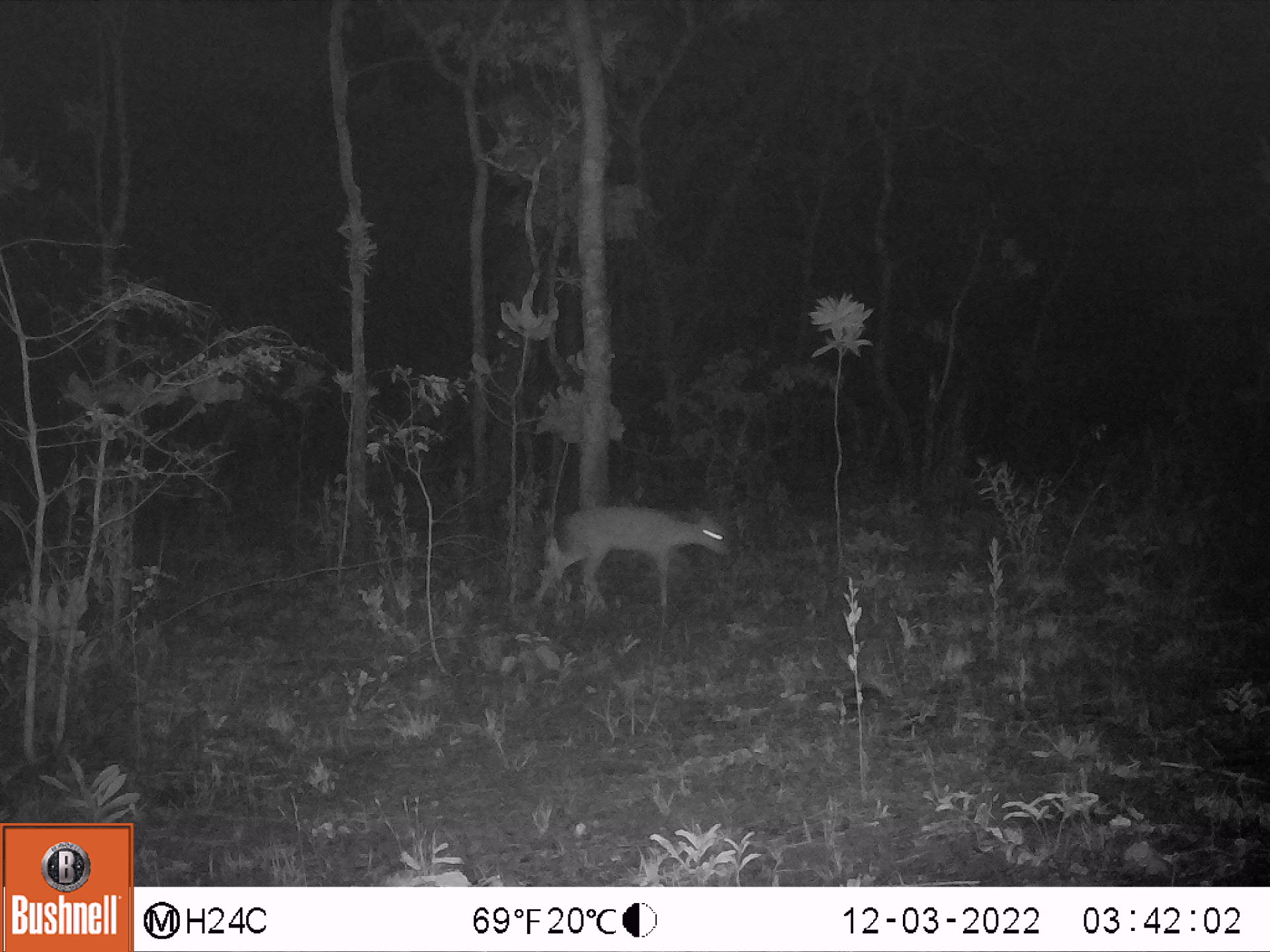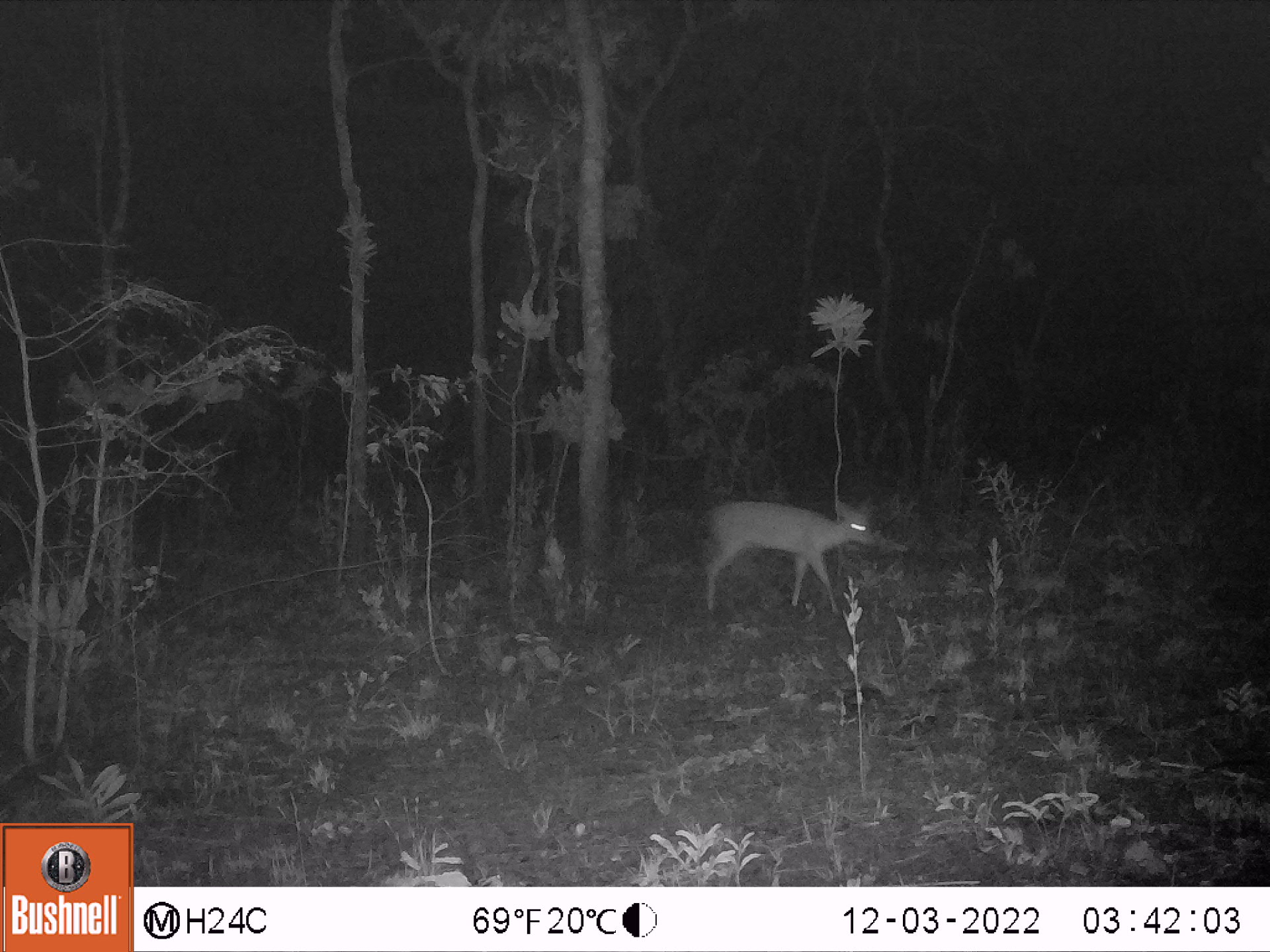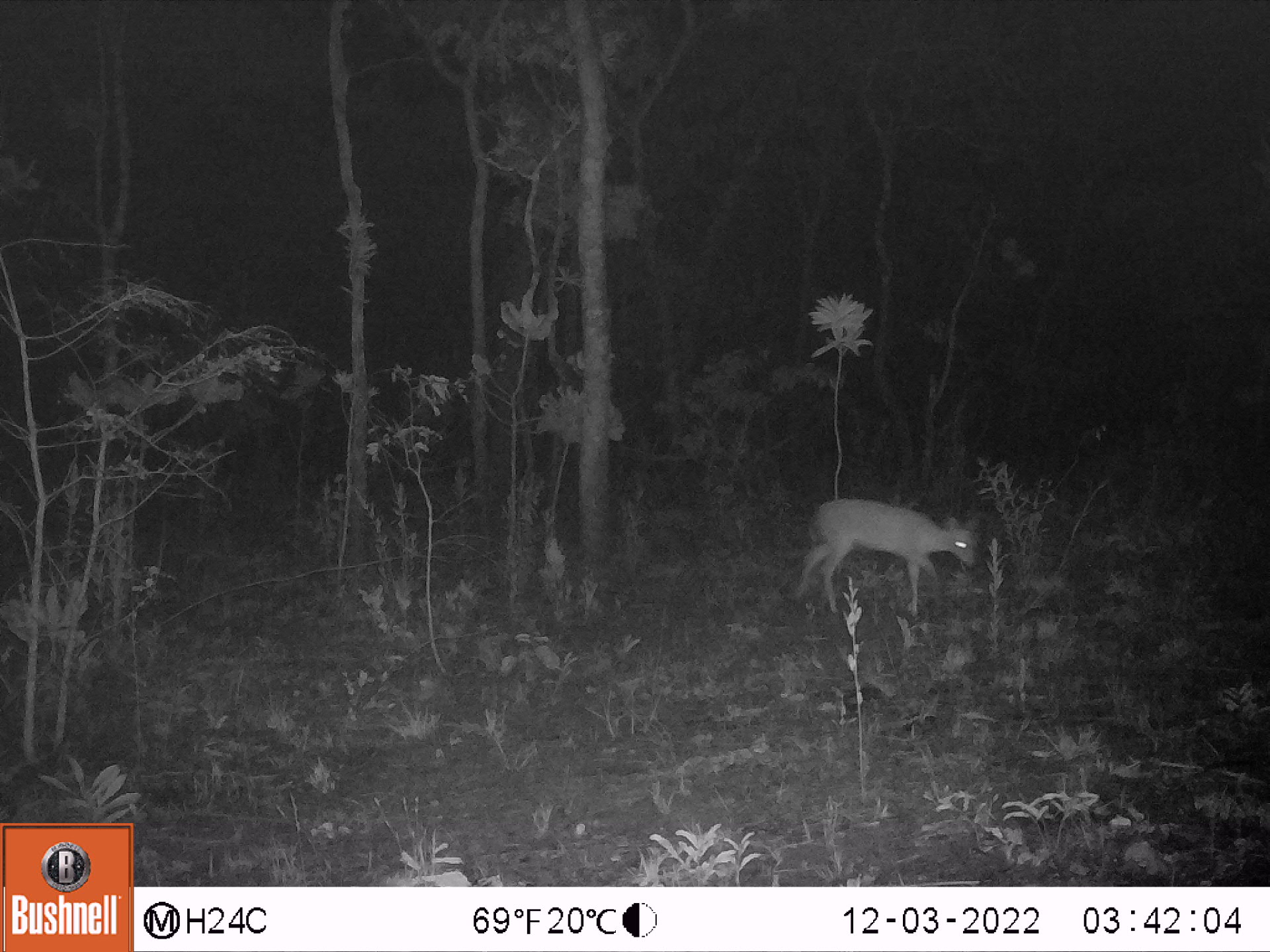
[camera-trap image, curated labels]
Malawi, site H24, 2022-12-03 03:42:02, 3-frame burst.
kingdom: Animalia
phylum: Chordata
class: Mammalia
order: Artiodactyla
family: Bovidae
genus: Sylvicapra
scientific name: Sylvicapra grimmia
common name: common duiker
Common duiker (Sylvicapra grimmia), count 1.